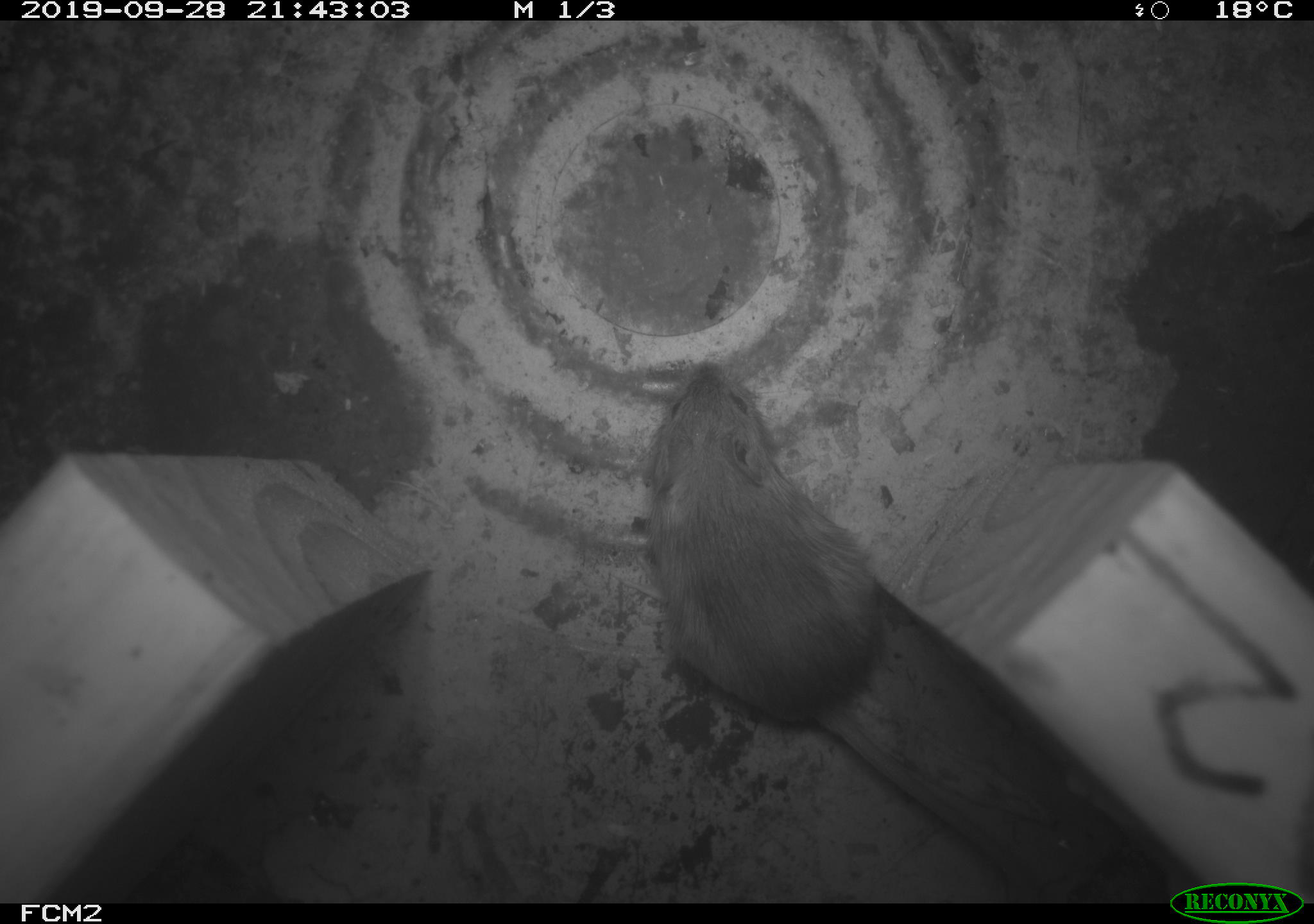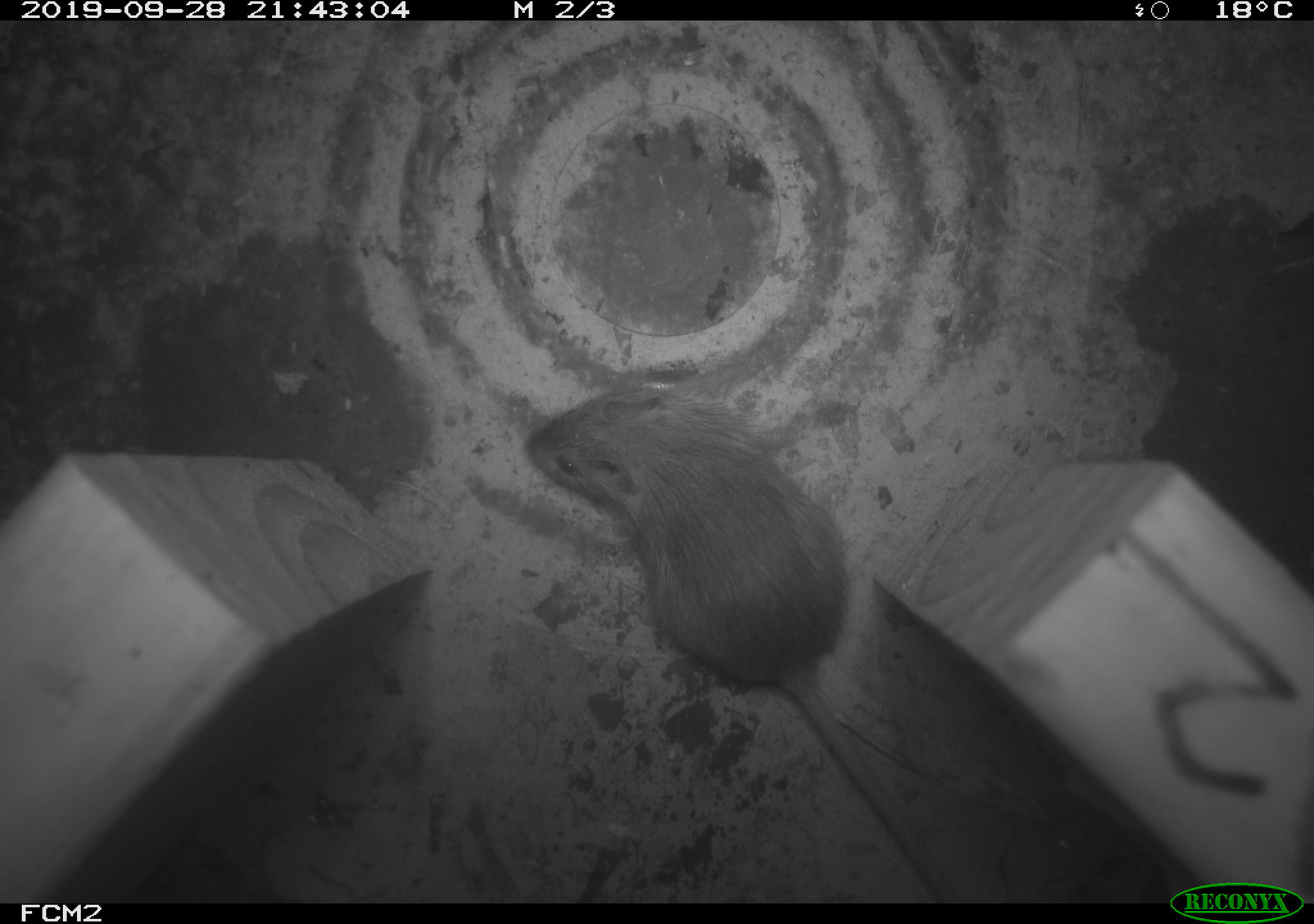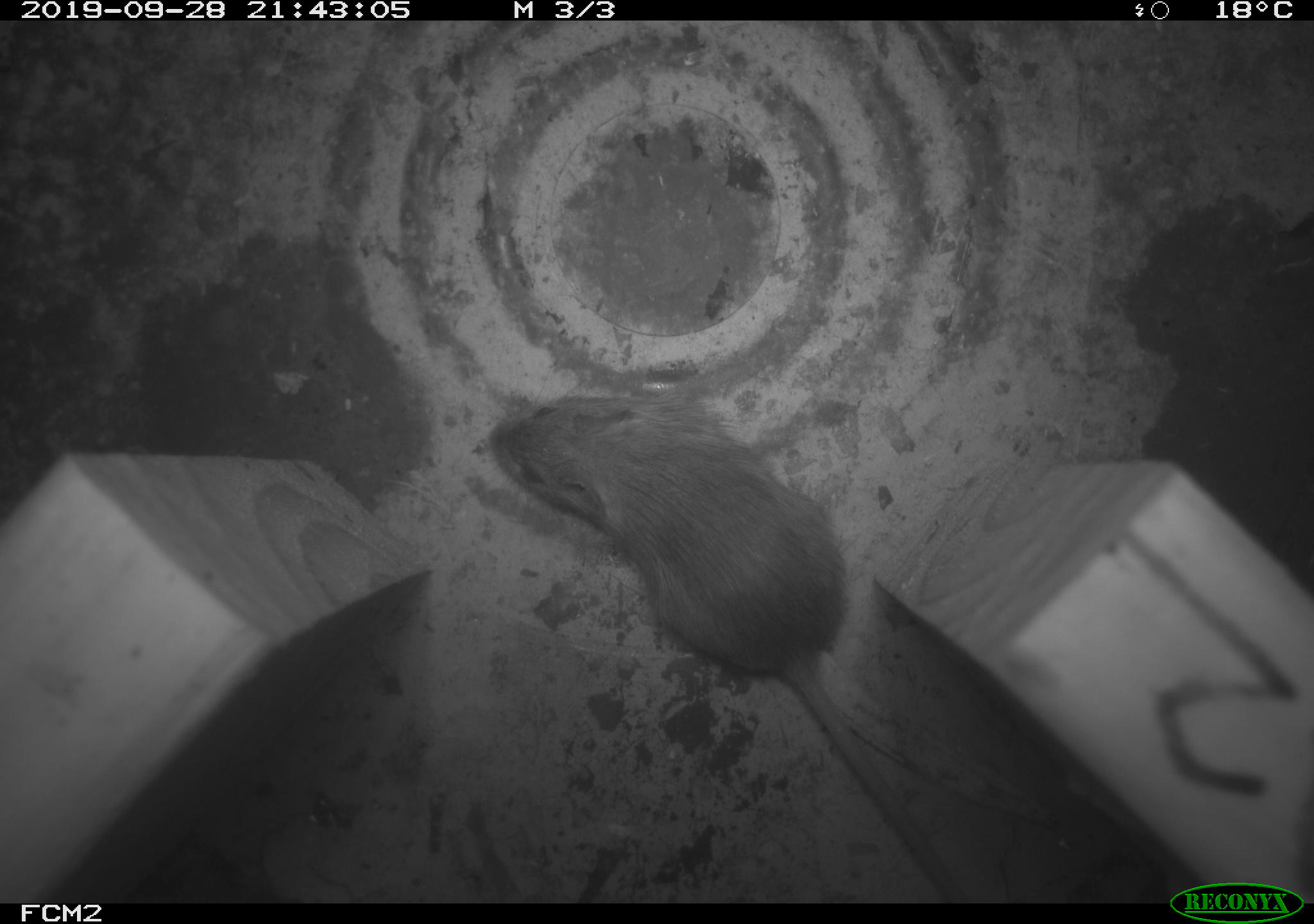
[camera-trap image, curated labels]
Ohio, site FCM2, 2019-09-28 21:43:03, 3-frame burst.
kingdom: Animalia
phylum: Chordata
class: Mammalia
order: Rodentia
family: Zapodidae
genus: Napaeozapus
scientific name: Napaeozapus insignis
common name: woodland jumping mouse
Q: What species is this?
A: Woodland jumping mouse (Napaeozapus insignis).